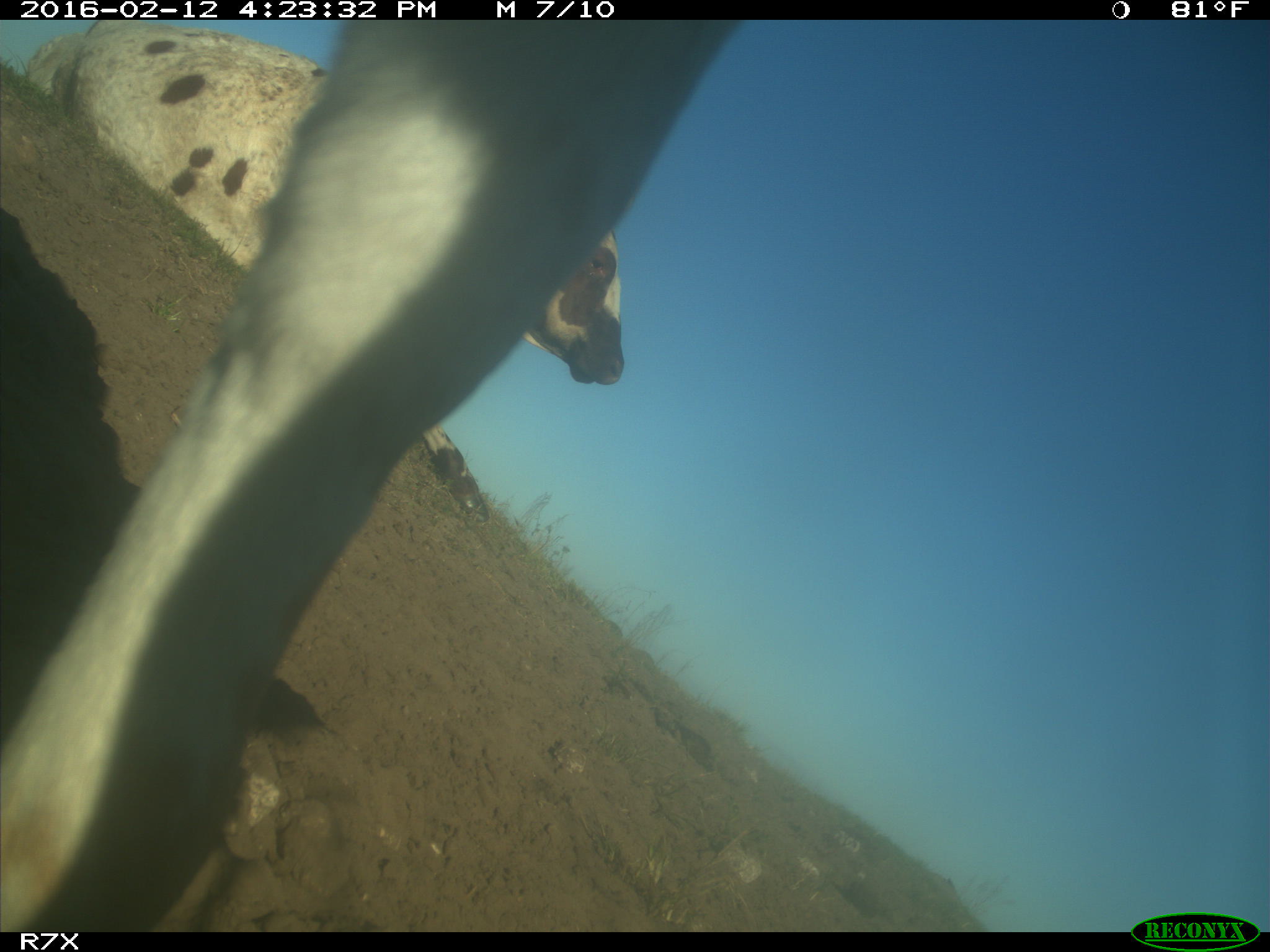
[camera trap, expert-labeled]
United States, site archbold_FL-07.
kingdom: Animalia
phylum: Chordata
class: Mammalia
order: Artiodactyla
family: Bovidae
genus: Bos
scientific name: Bos taurus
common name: domestic cow